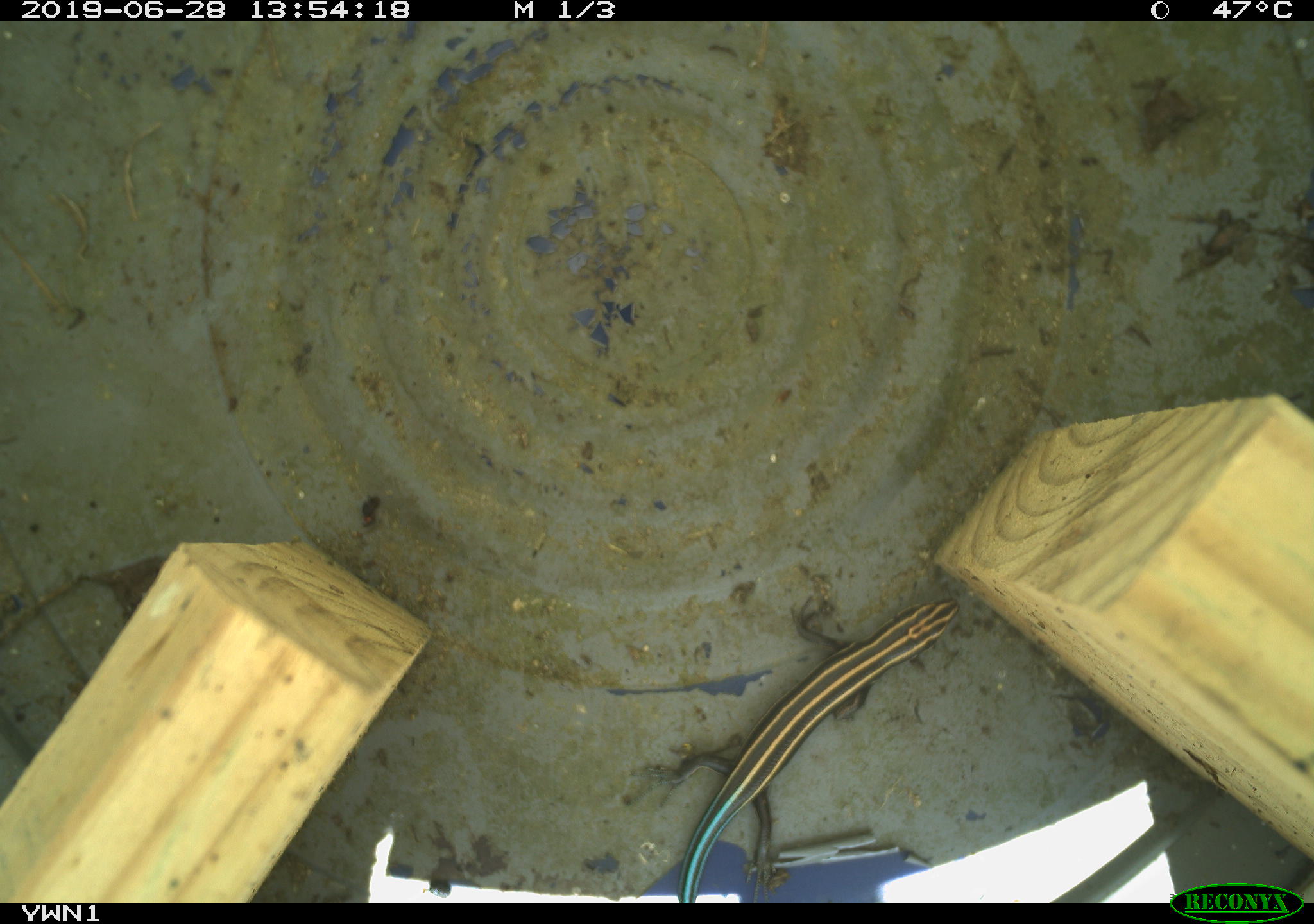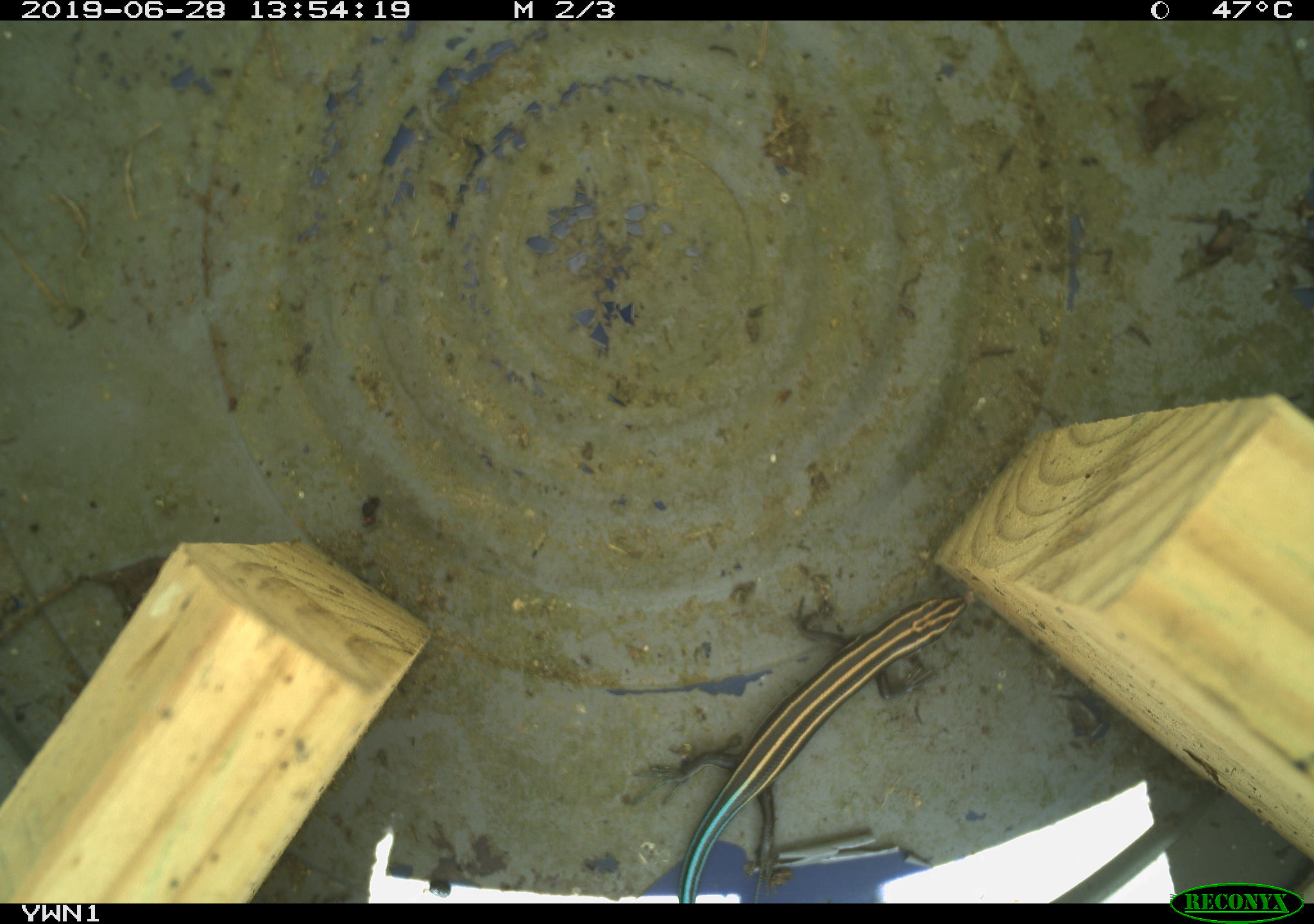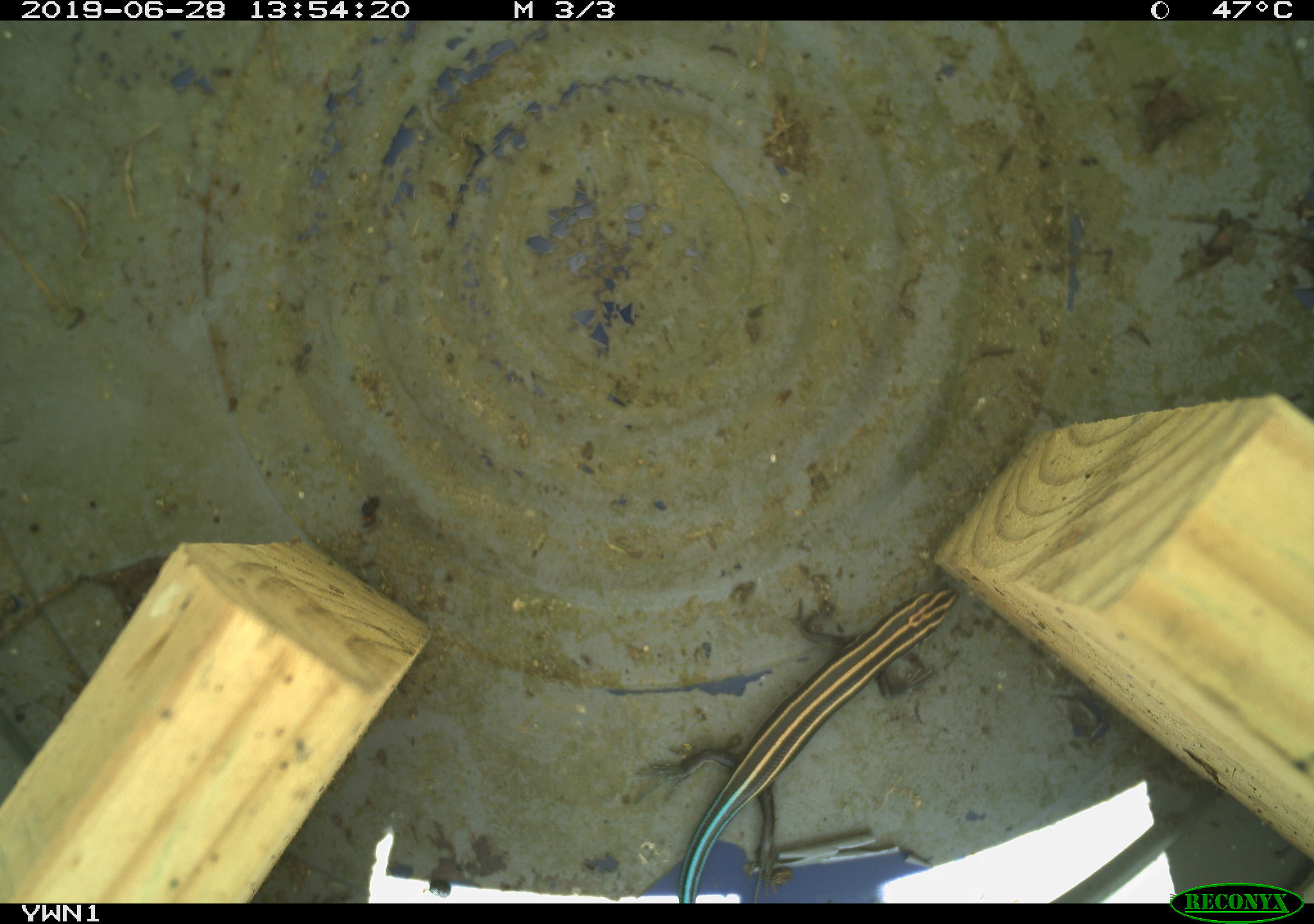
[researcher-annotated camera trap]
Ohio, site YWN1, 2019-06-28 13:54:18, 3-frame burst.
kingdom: Animalia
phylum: Chordata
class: Reptilia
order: Squamata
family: Scincidae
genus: Plestiodon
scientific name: Plestiodon fasciatus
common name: common five-lined skink